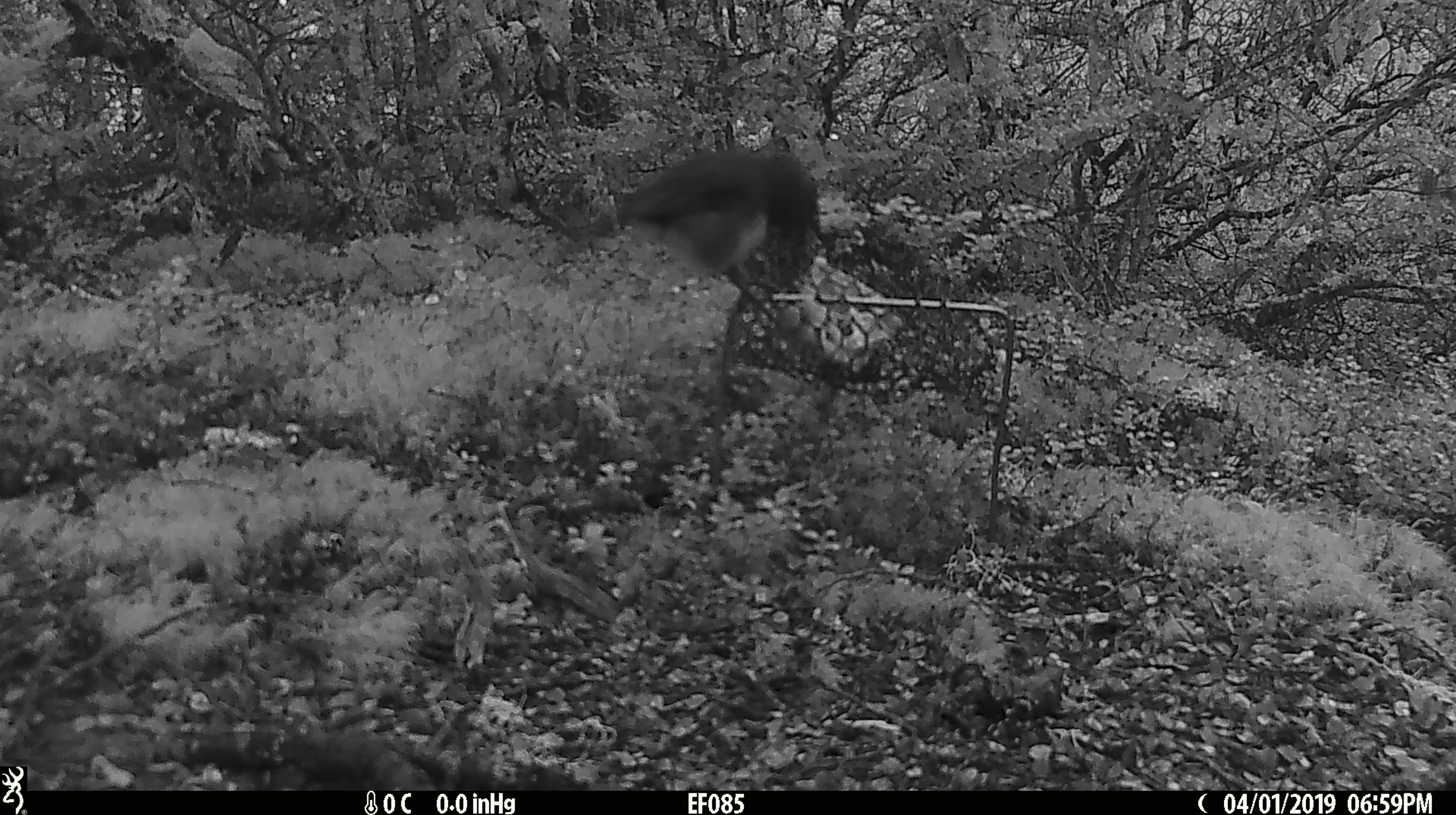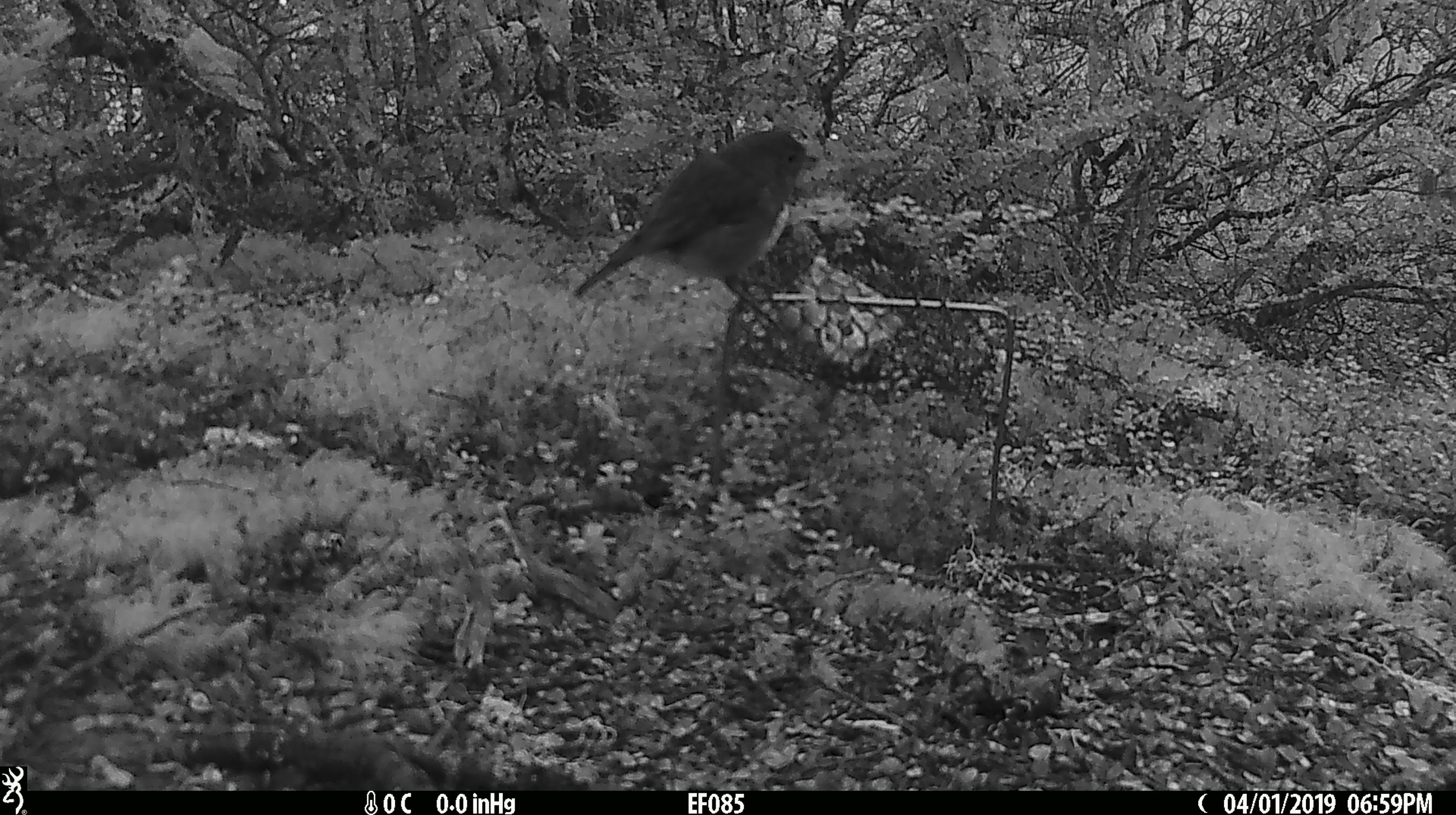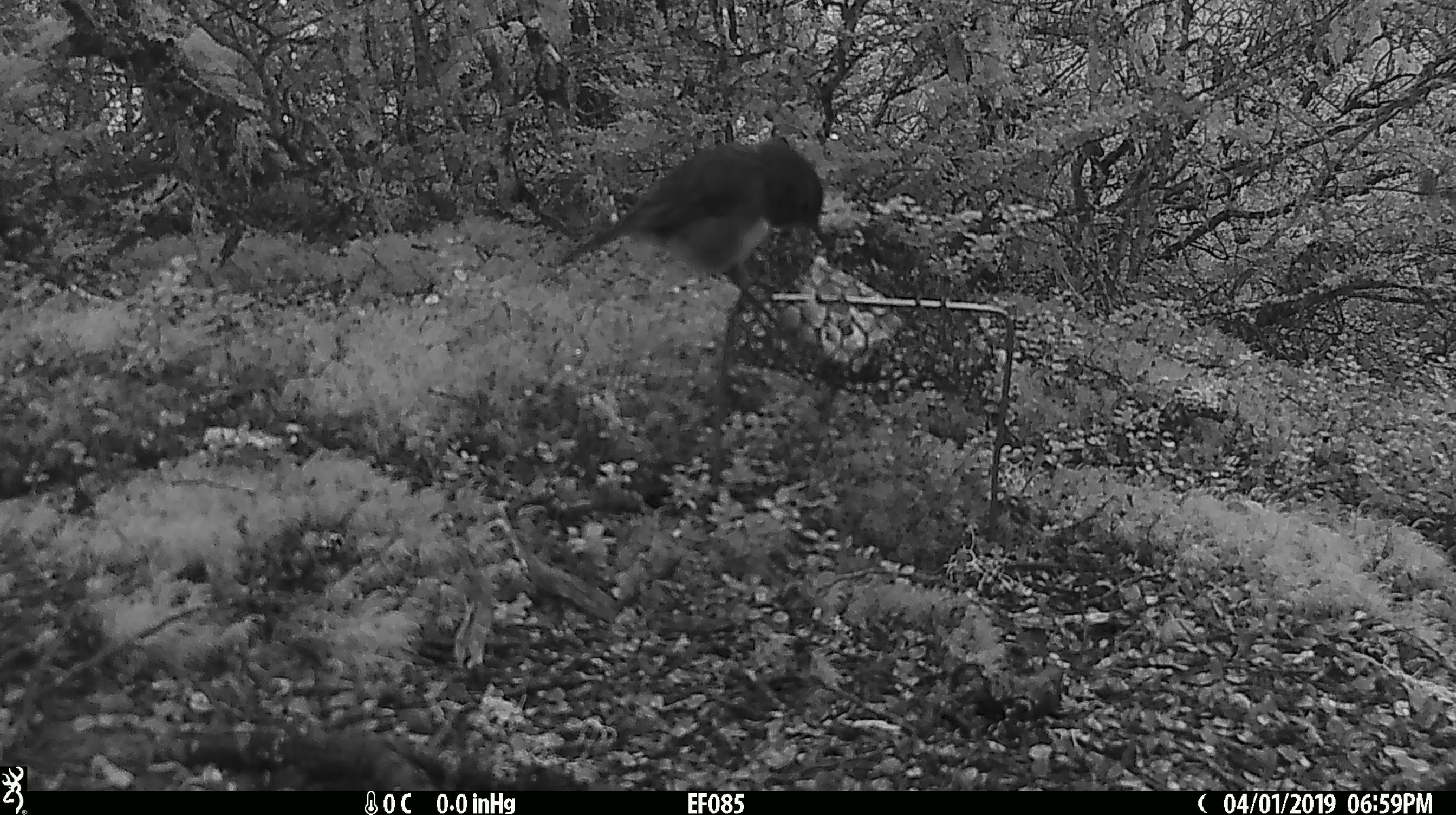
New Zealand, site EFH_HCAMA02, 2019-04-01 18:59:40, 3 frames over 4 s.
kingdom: Animalia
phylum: Chordata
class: Aves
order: Passeriformes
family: Petroicidae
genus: Petroica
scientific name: Petroica australis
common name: new zealand robin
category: robin